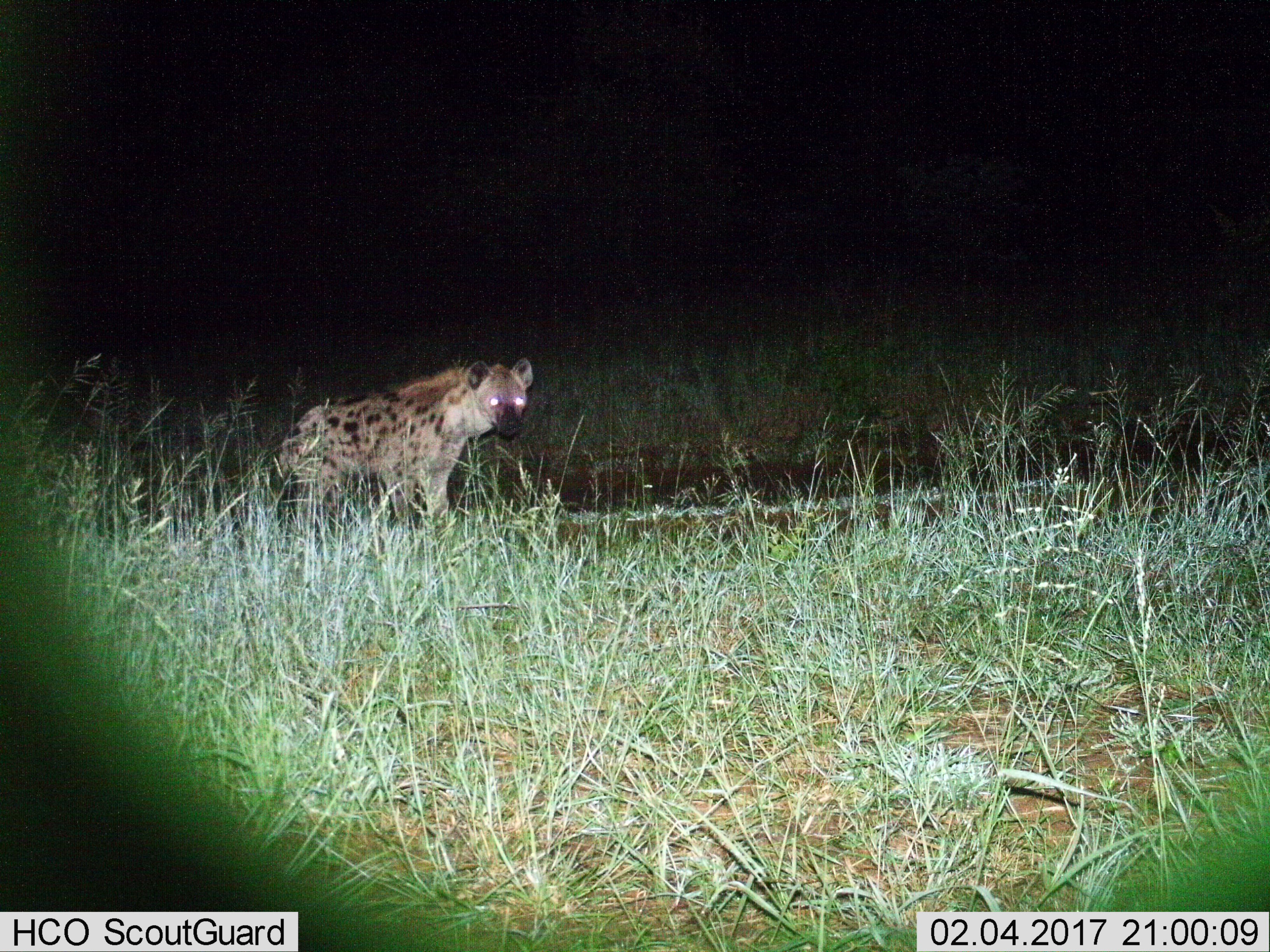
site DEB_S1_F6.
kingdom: Animalia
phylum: Chordata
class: Mammalia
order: Carnivora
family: Hyaenidae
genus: Crocuta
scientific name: Crocuta crocuta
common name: spotted hyena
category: hyenaspotted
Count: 1.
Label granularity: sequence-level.